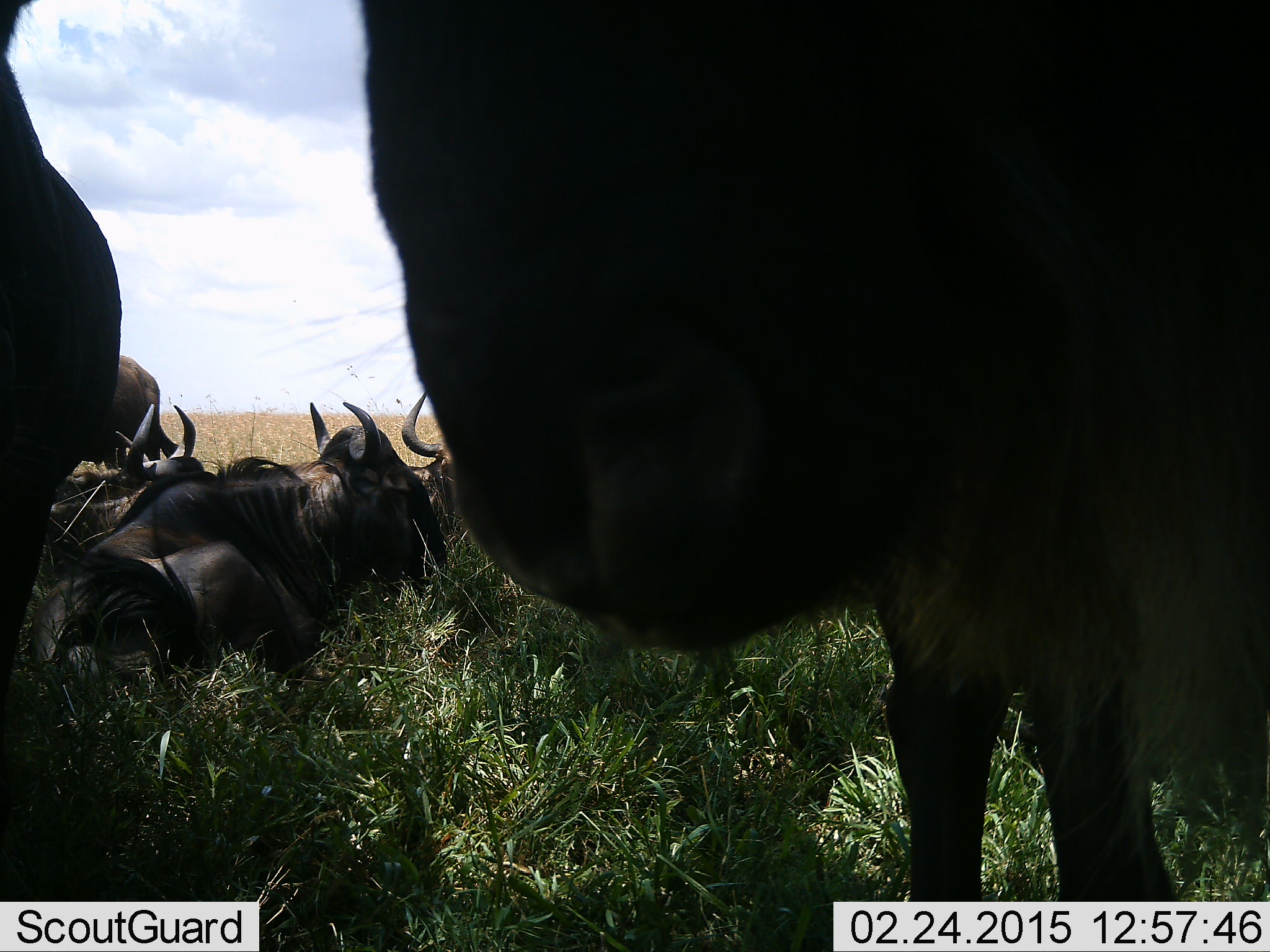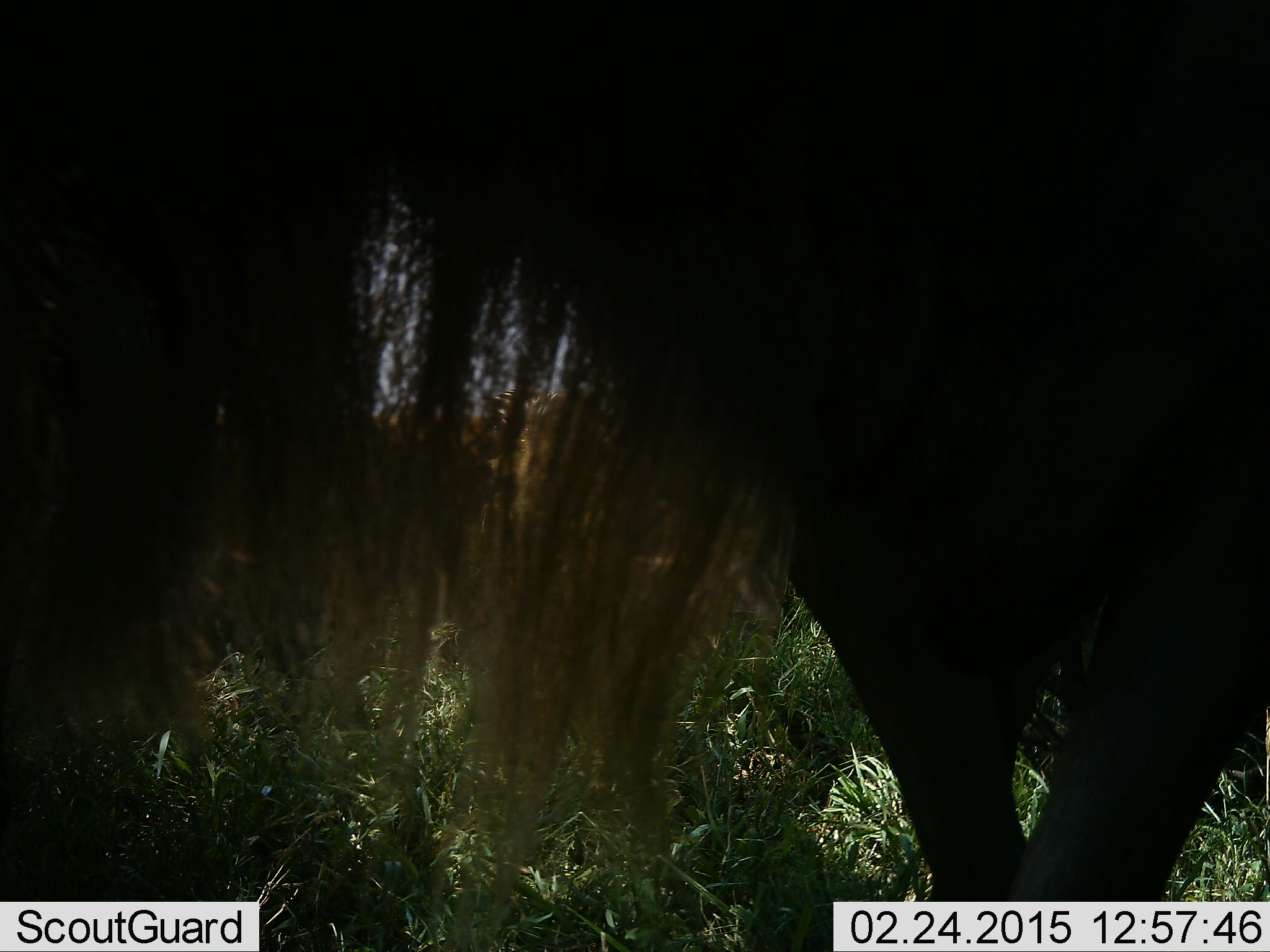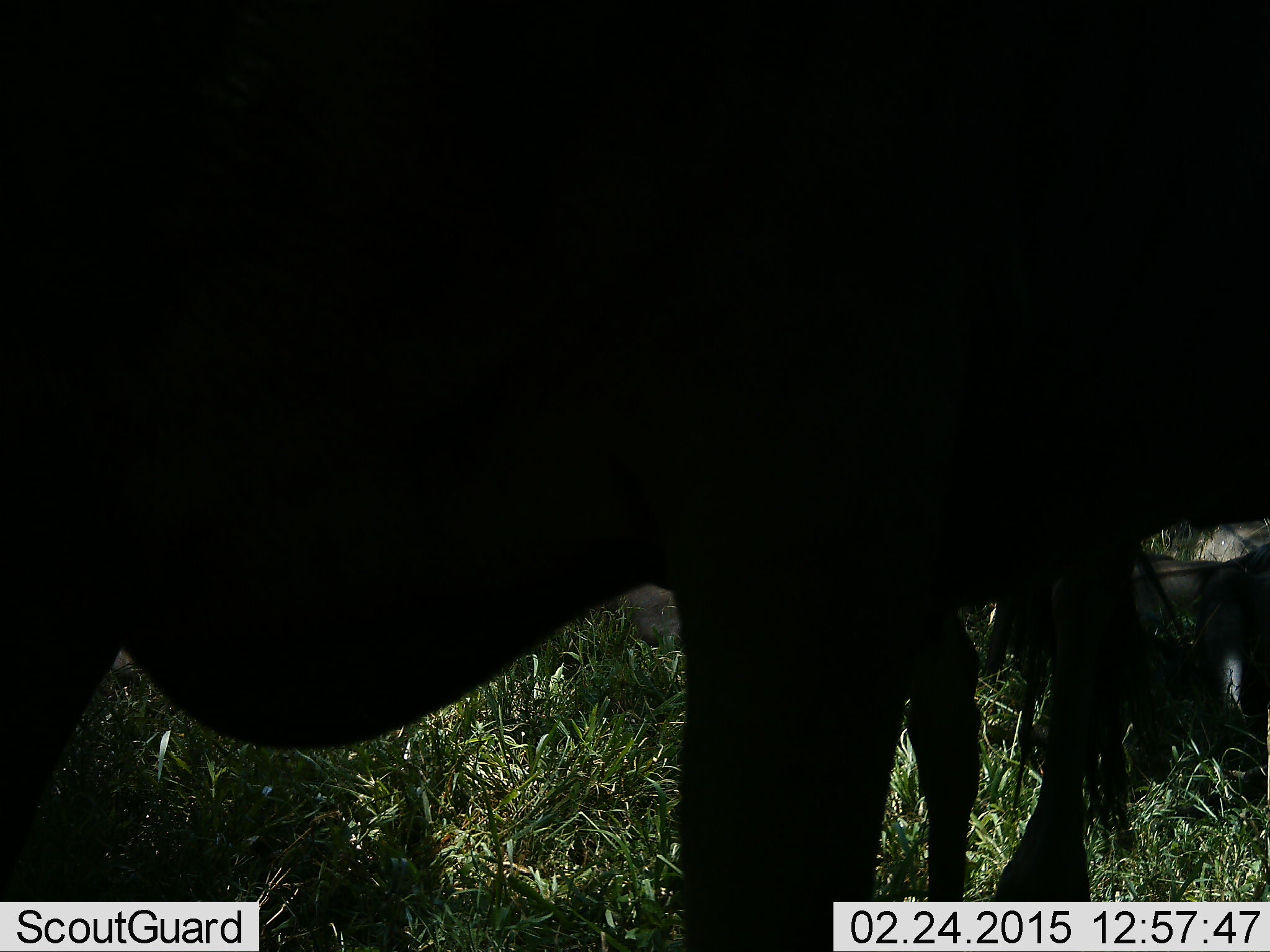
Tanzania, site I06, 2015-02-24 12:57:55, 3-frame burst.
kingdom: Animalia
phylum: Chordata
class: Mammalia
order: Artiodactyla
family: Bovidae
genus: Connochaetes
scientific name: Connochaetes taurinus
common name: blue wildebeest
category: wildebeest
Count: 6.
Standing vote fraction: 70%.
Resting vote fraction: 80%.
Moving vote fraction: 40%.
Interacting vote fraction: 10%.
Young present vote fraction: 0%.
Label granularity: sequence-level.